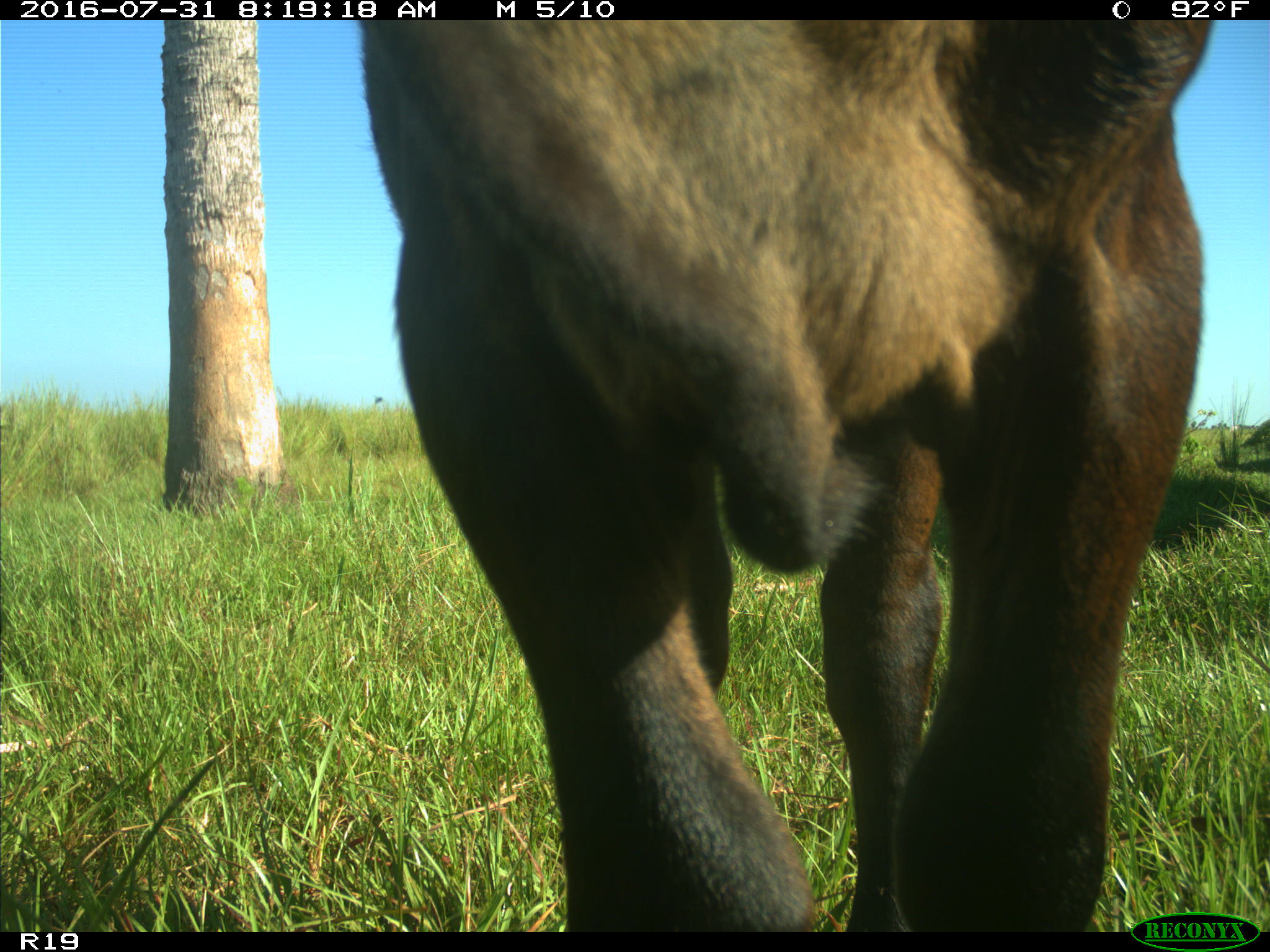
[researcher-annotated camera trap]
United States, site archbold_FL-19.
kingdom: Animalia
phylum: Chordata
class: Mammalia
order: Artiodactyla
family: Bovidae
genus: Bos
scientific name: Bos taurus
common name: domestic cow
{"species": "Bos taurus (domestic cow)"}